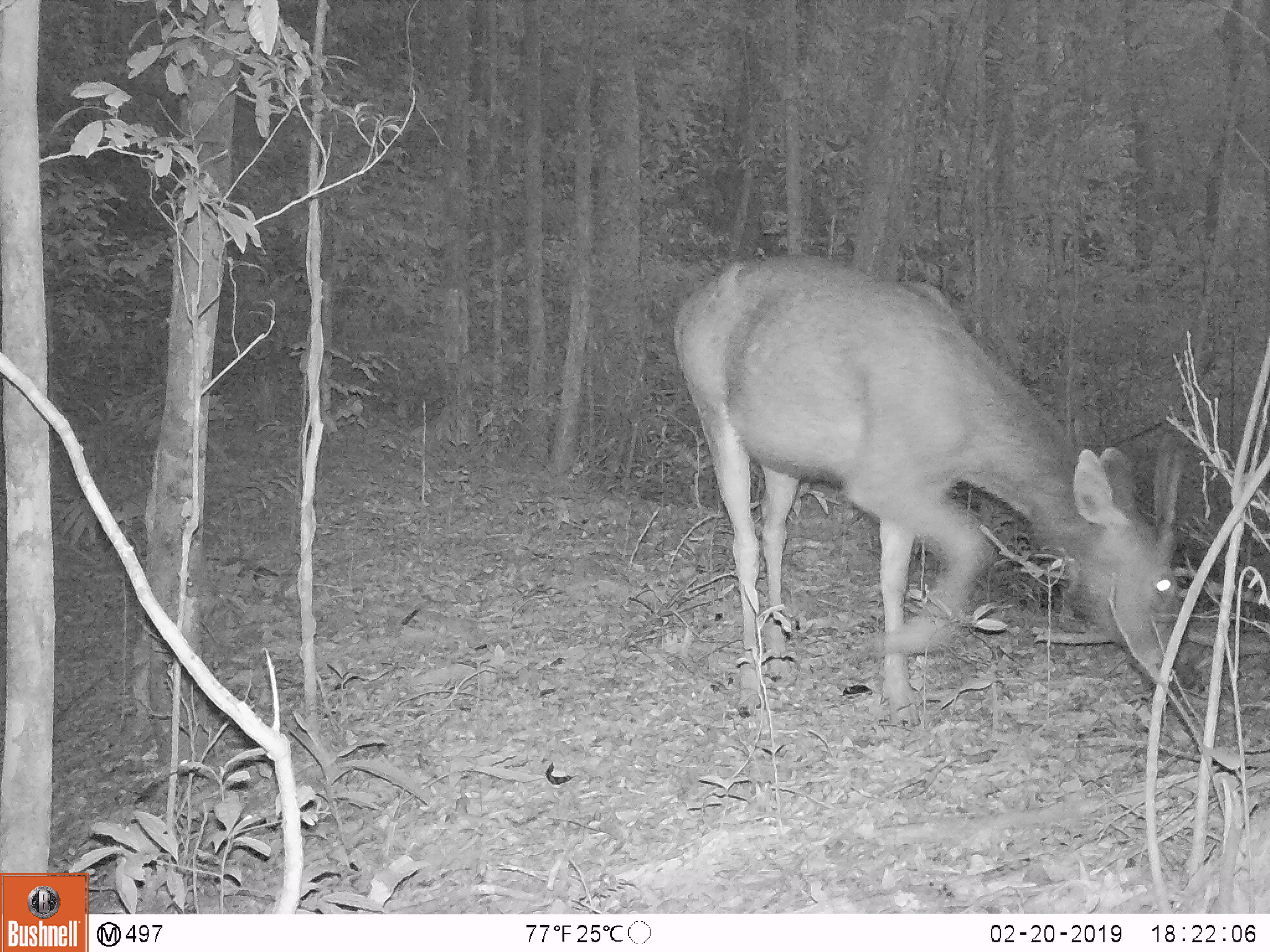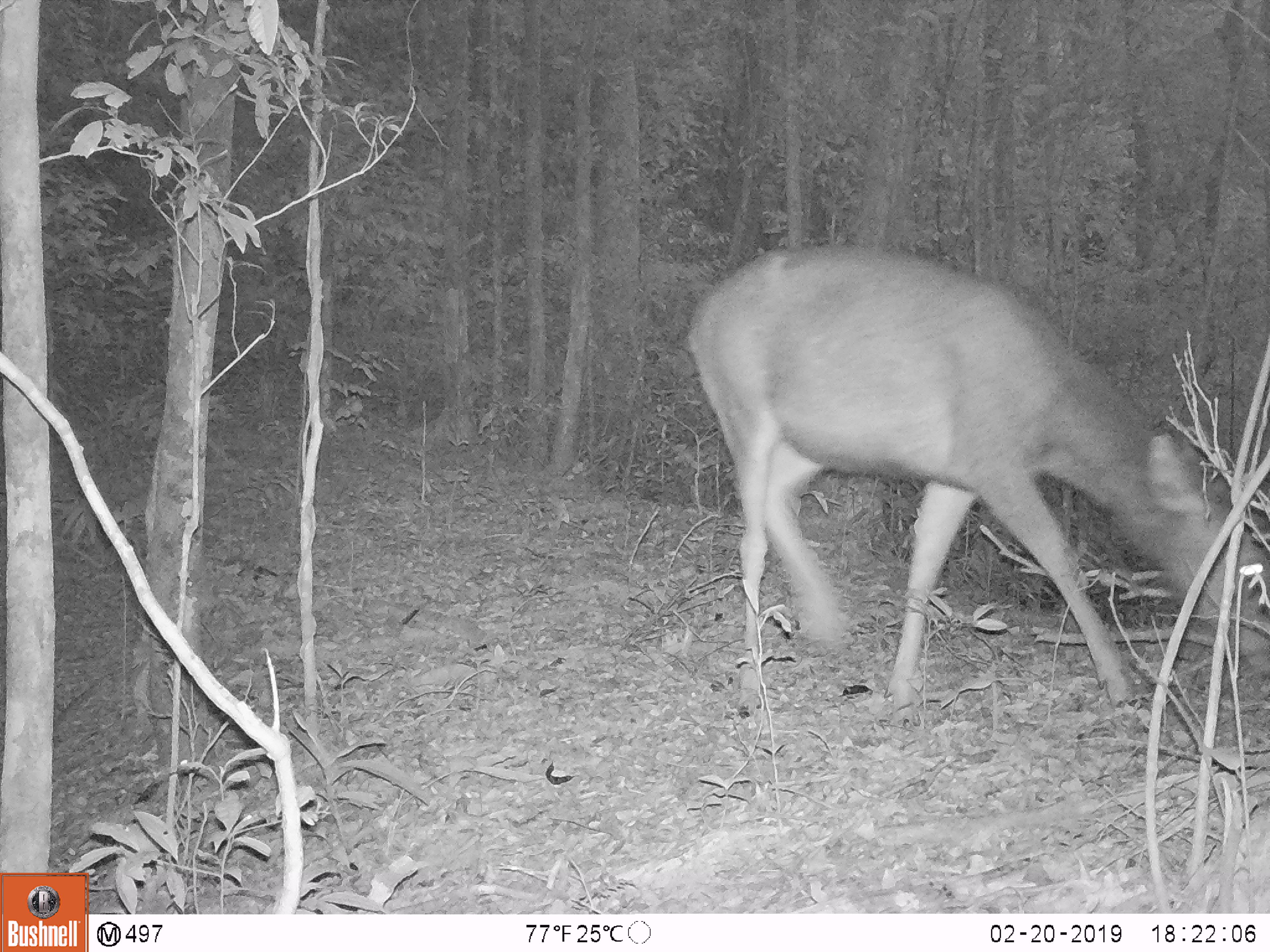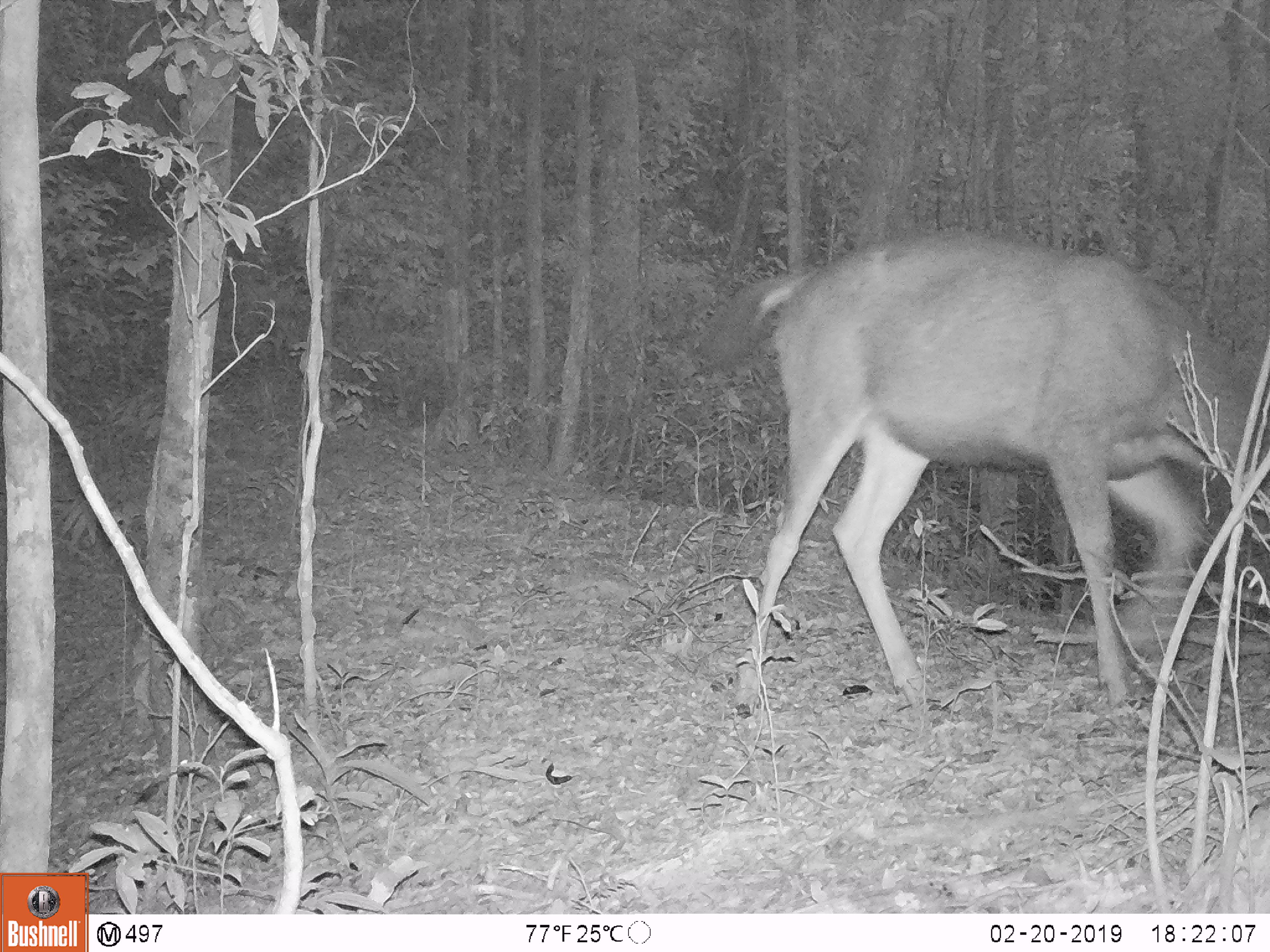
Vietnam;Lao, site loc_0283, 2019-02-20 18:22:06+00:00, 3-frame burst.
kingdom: Animalia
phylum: Chordata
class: Mammalia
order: Artiodactyla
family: Cervidae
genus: Rusa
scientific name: Rusa unicolor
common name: sambar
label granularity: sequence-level